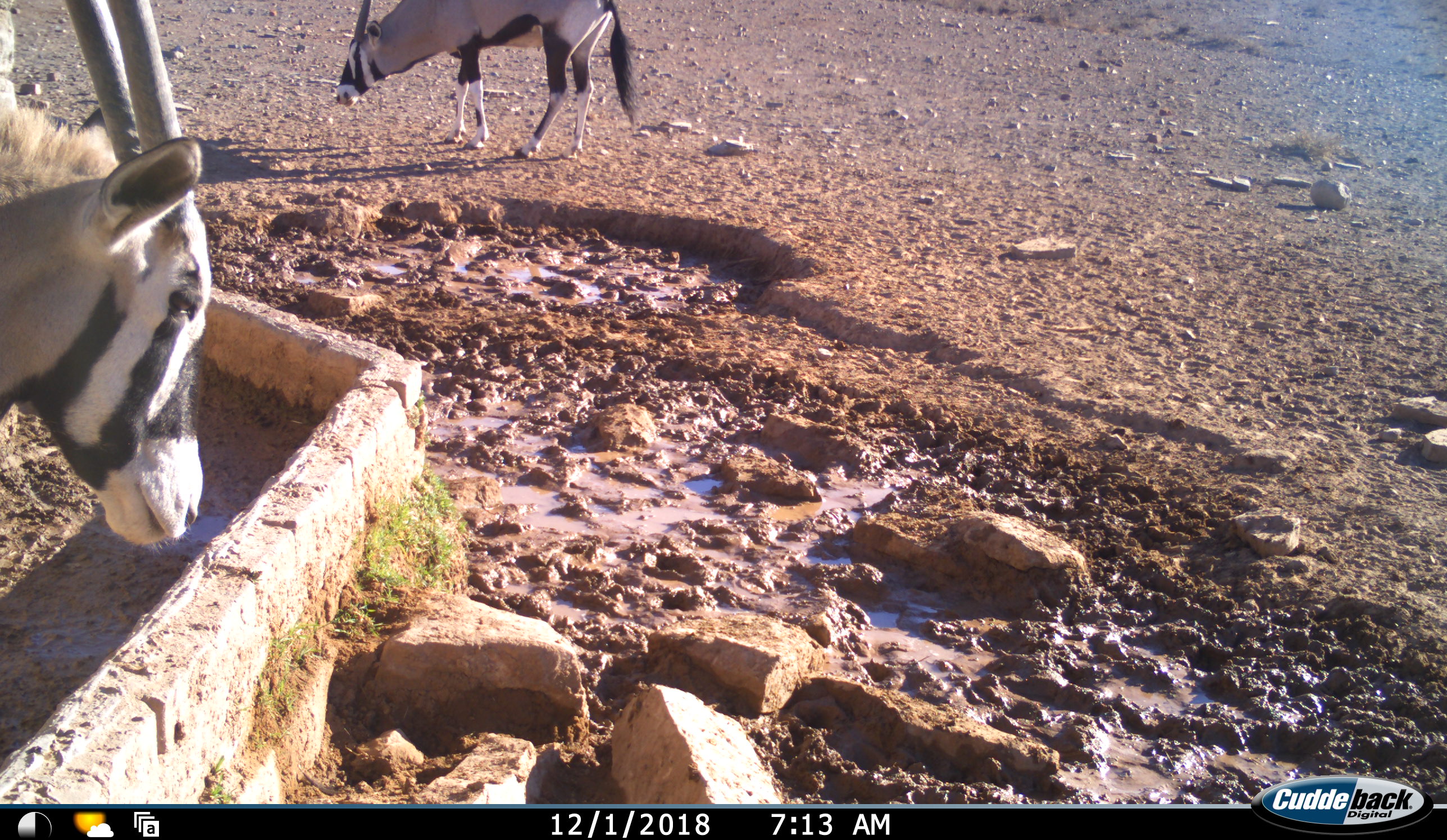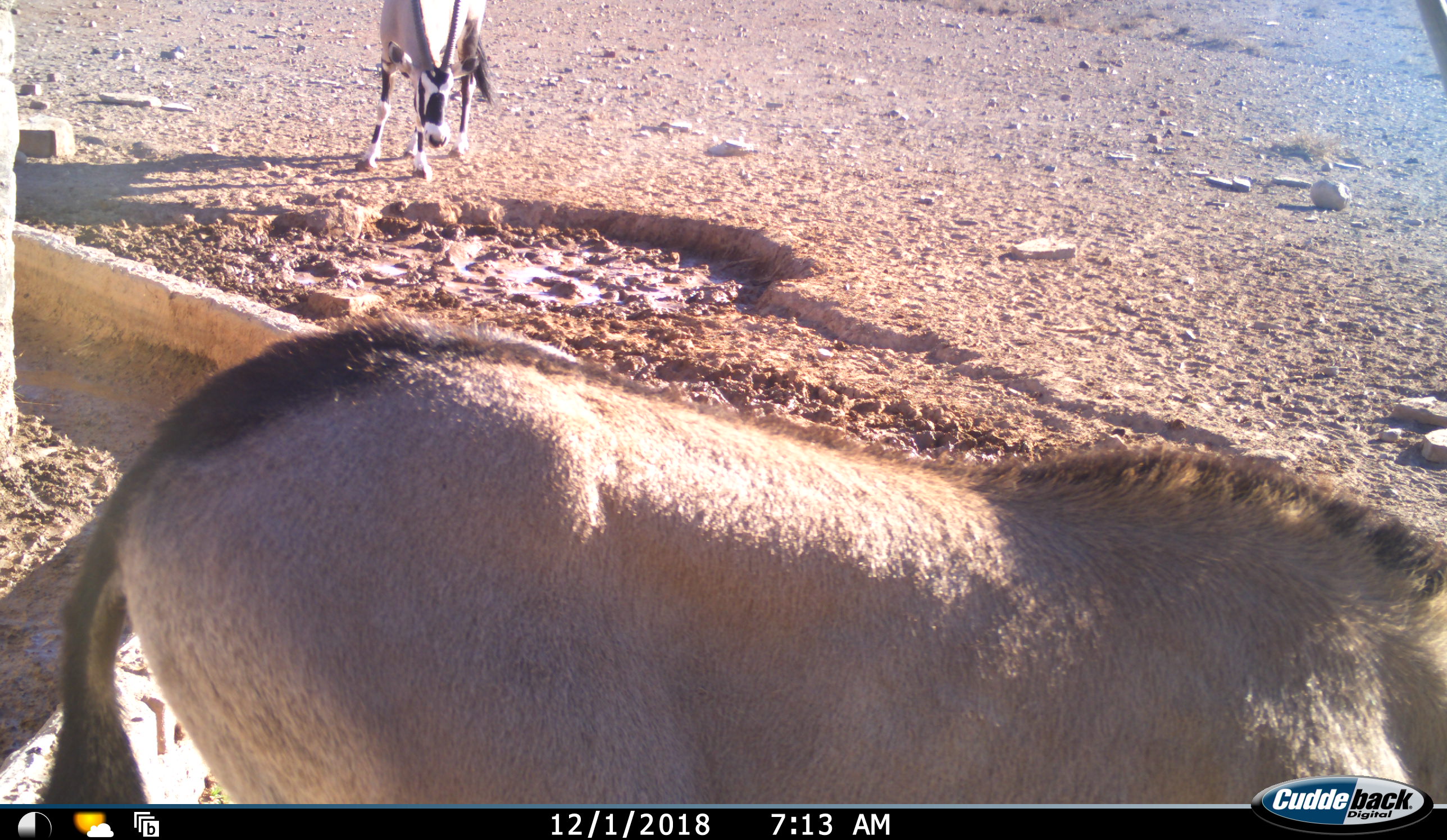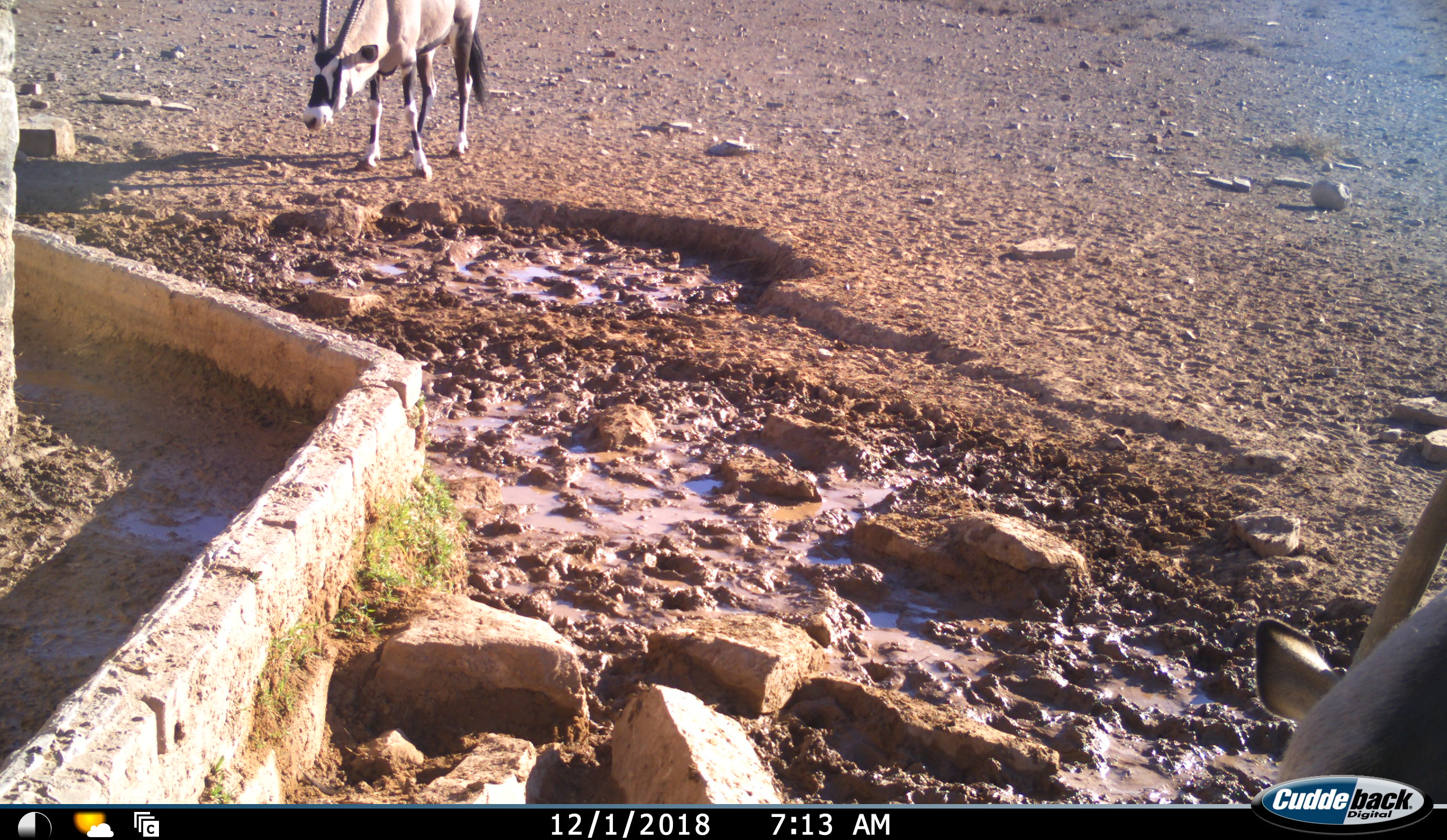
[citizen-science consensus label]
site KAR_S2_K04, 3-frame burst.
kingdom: Animalia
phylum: Chordata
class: Mammalia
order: Artiodactyla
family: Bovidae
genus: Oryx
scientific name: Oryx gazella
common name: gemsbok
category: oryx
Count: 2.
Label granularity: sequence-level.